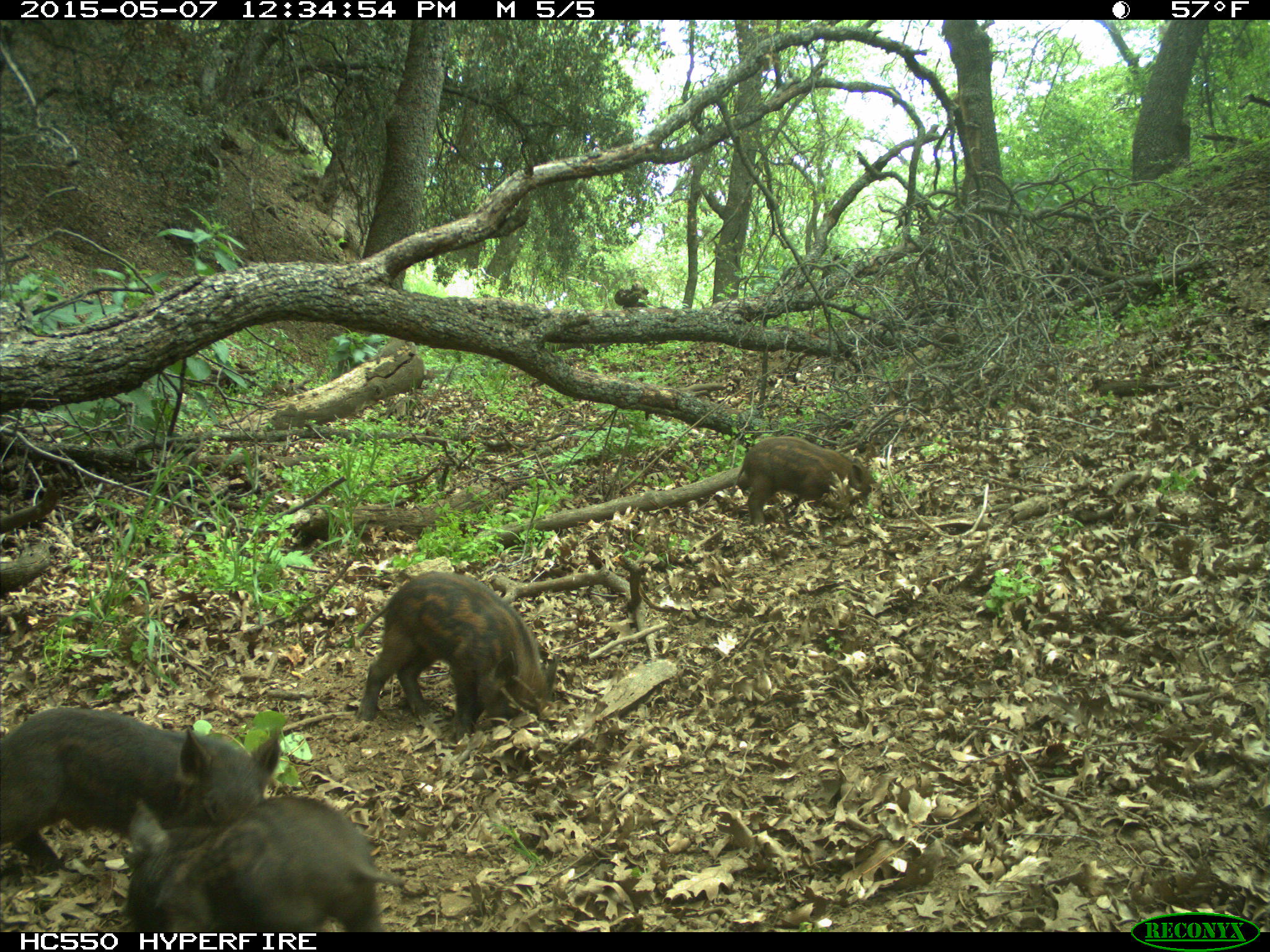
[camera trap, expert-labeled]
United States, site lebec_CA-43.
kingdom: Animalia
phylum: Chordata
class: Mammalia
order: Artiodactyla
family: Suidae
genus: Sus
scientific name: Sus scrofa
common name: wild boar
Sus scrofa (wild boar).